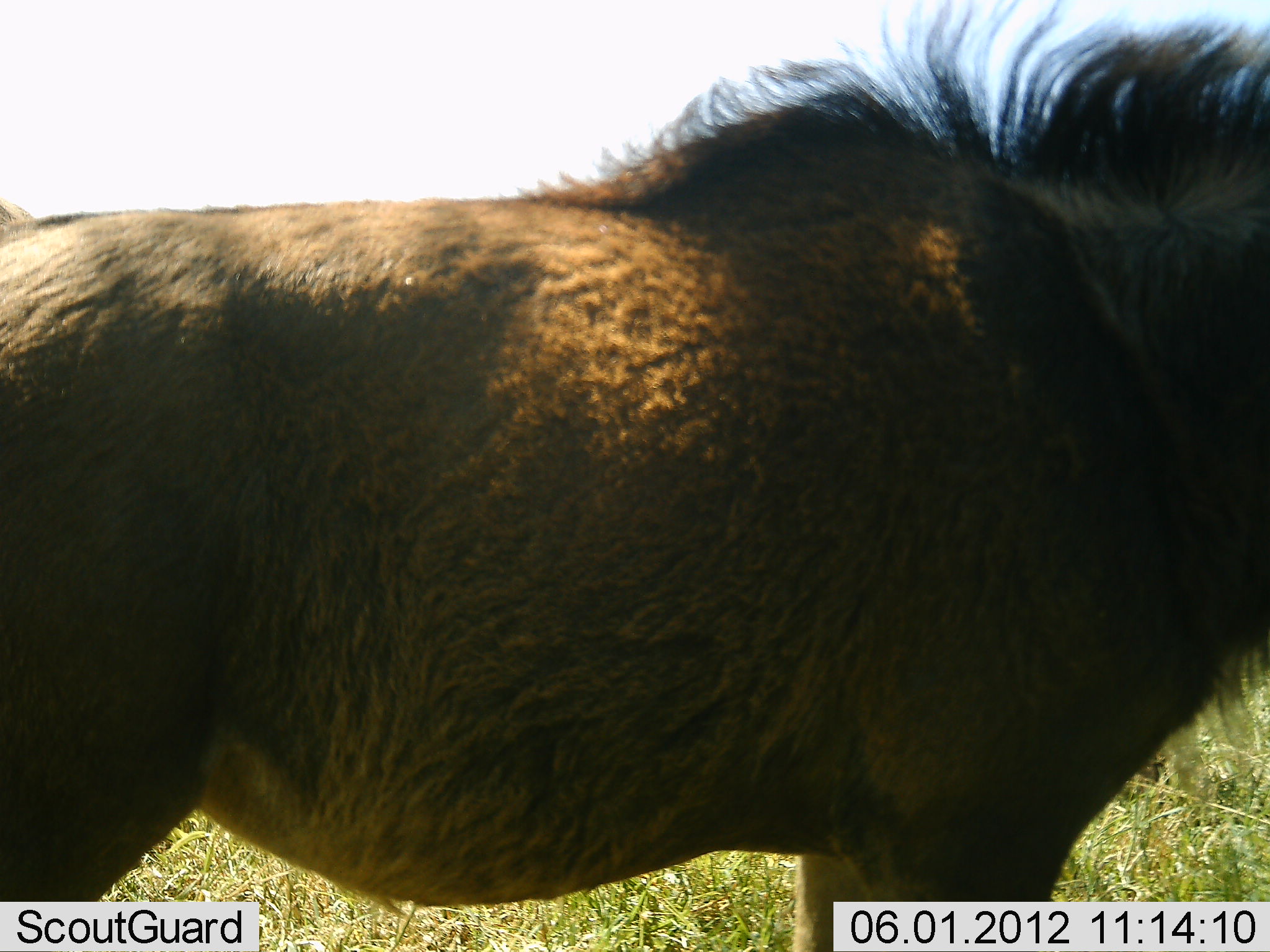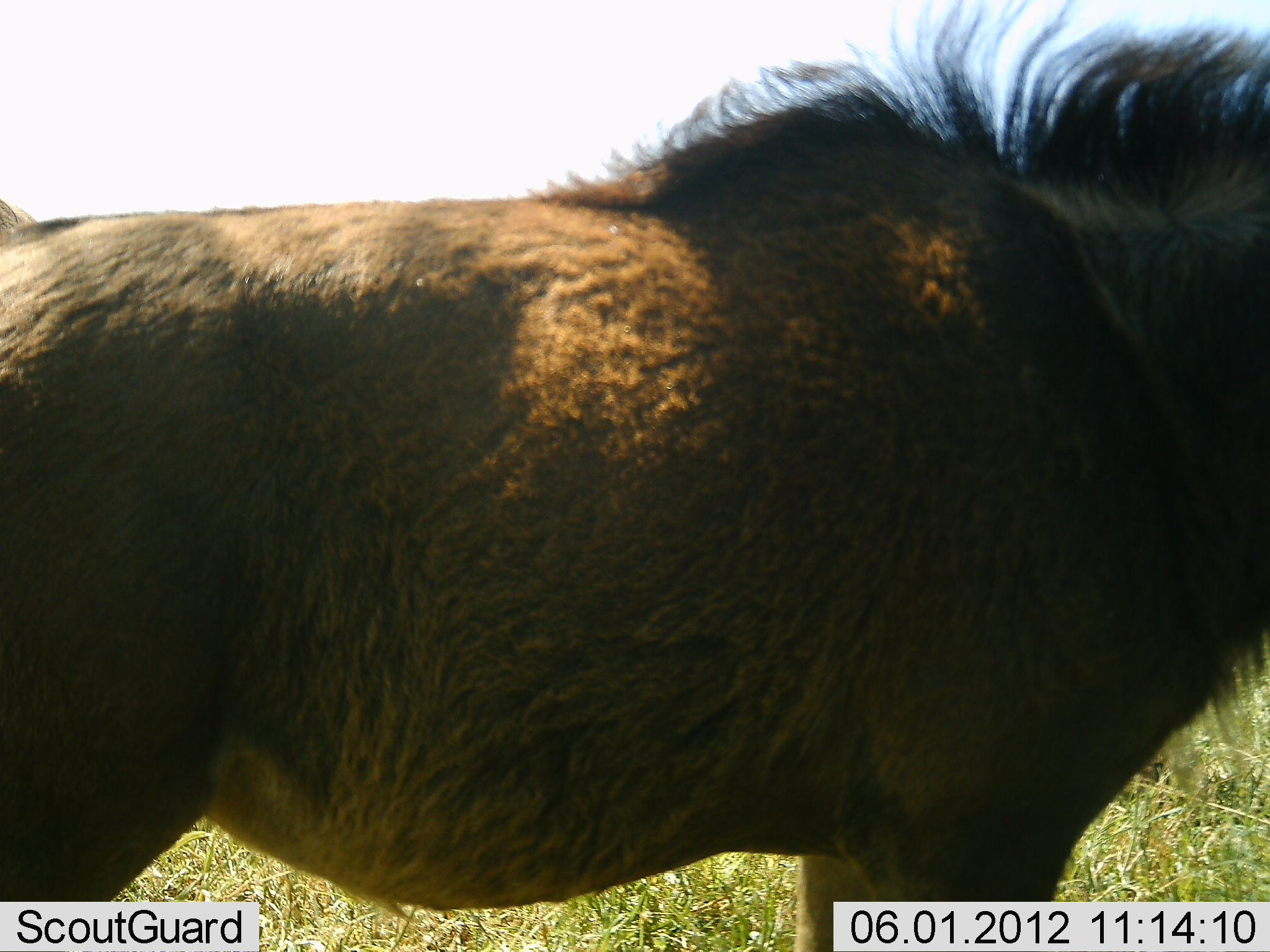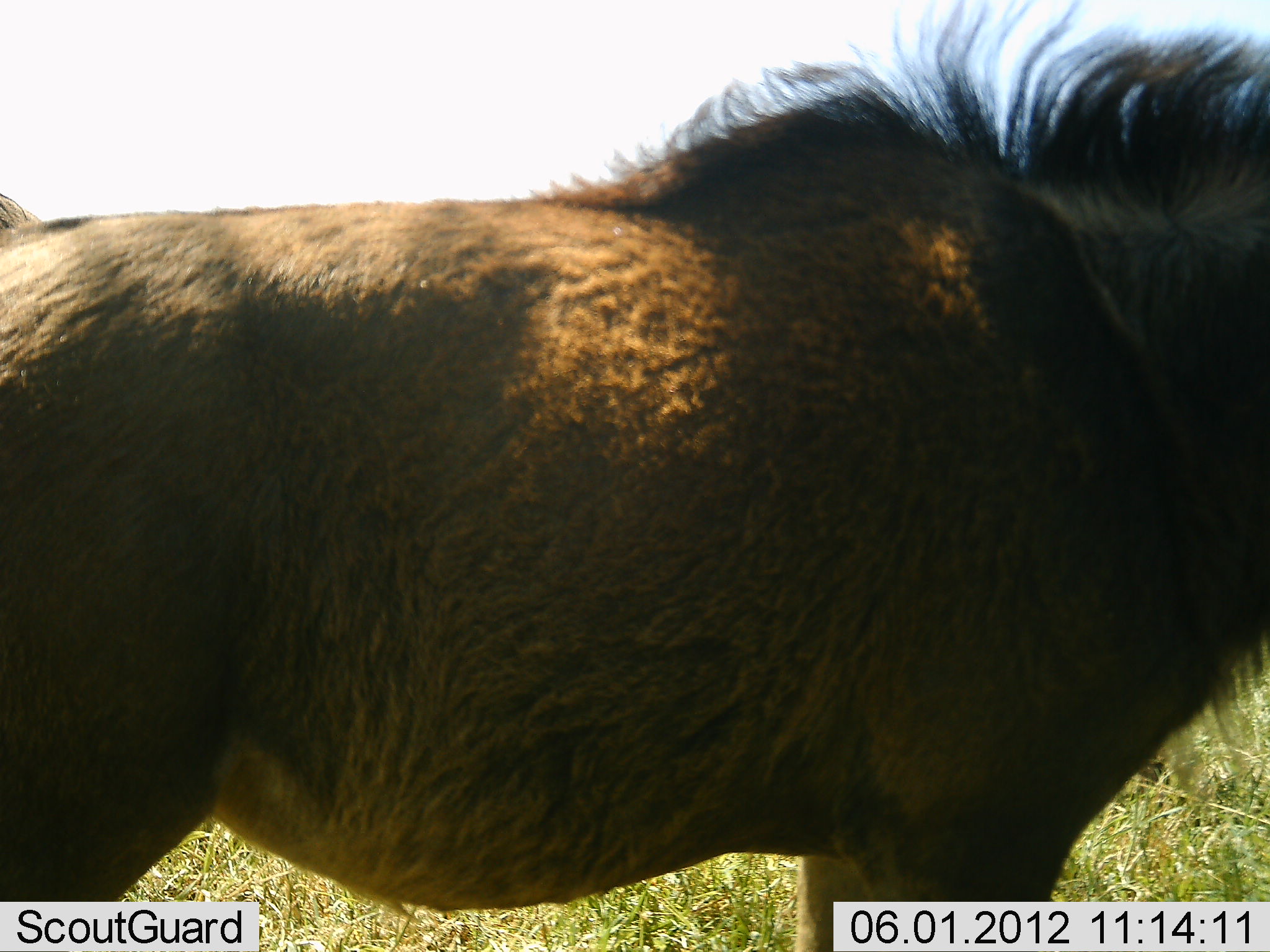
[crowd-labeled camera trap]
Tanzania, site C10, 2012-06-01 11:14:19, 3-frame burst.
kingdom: Animalia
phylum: Chordata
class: Mammalia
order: Artiodactyla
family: Bovidae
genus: Connochaetes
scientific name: Connochaetes taurinus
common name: blue wildebeest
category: wildebeest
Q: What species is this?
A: Wildebeest (blue wildebeest) (Connochaetes taurinus).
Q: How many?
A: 1.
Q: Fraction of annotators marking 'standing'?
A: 100%.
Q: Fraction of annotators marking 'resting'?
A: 0%.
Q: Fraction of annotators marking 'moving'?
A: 0%.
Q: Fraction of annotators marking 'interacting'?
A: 0%.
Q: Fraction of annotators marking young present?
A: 10%.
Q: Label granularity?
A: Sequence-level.